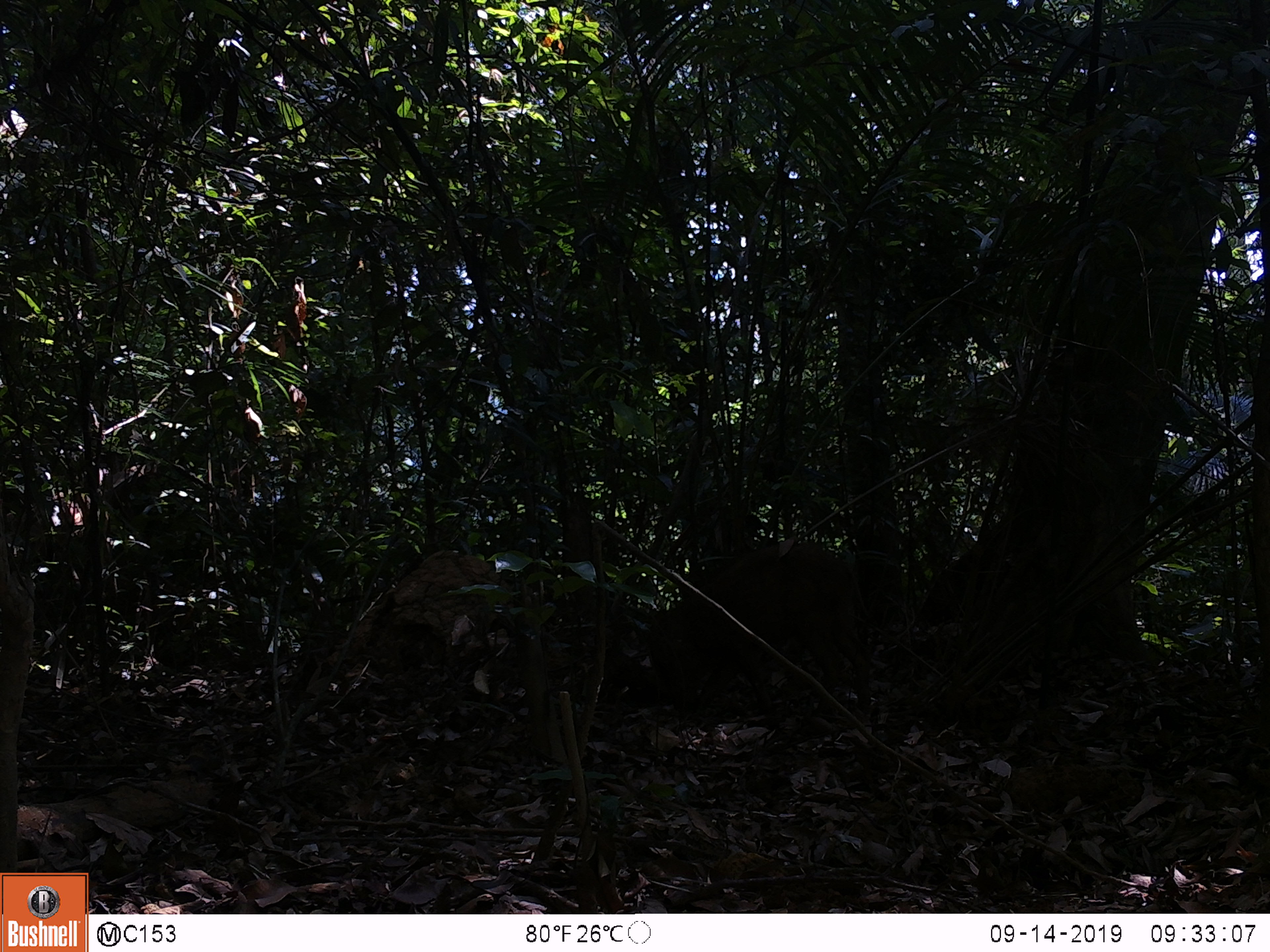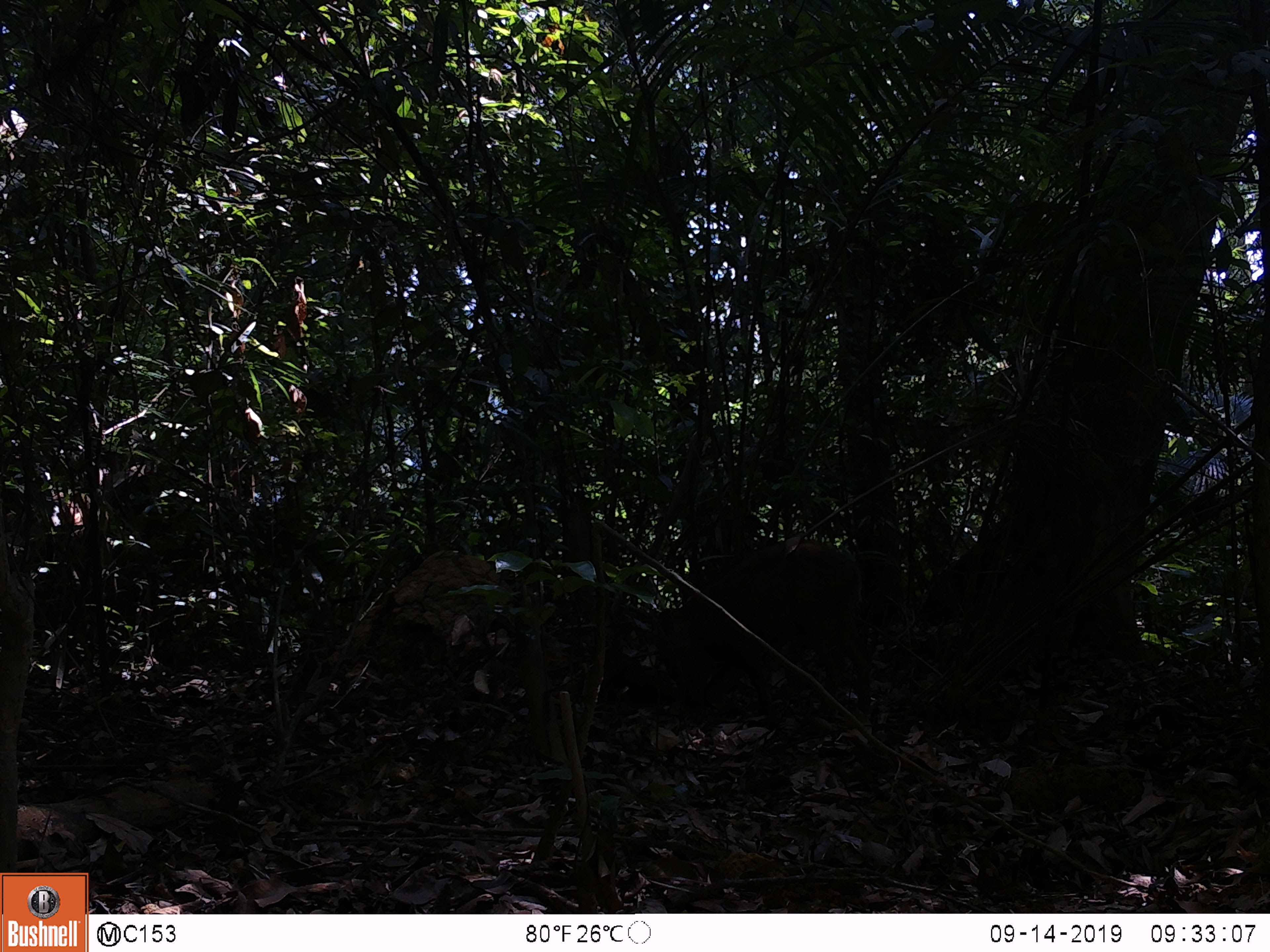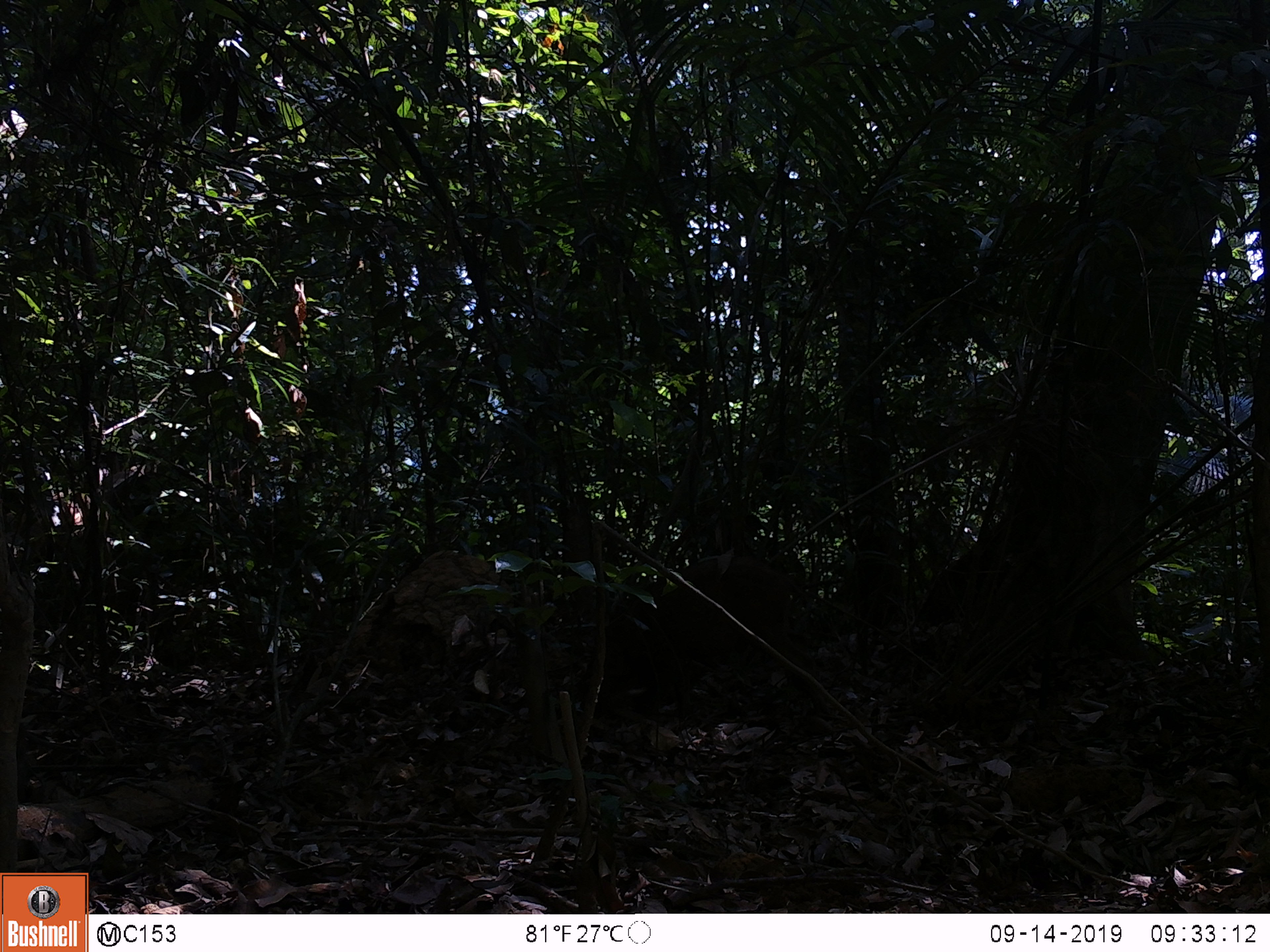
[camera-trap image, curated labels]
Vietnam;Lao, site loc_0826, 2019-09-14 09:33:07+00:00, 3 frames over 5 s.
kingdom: Animalia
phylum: Chordata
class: Mammalia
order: Artiodactyla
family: Suidae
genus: Sus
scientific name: Sus scrofa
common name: eurasian wild pig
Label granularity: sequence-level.